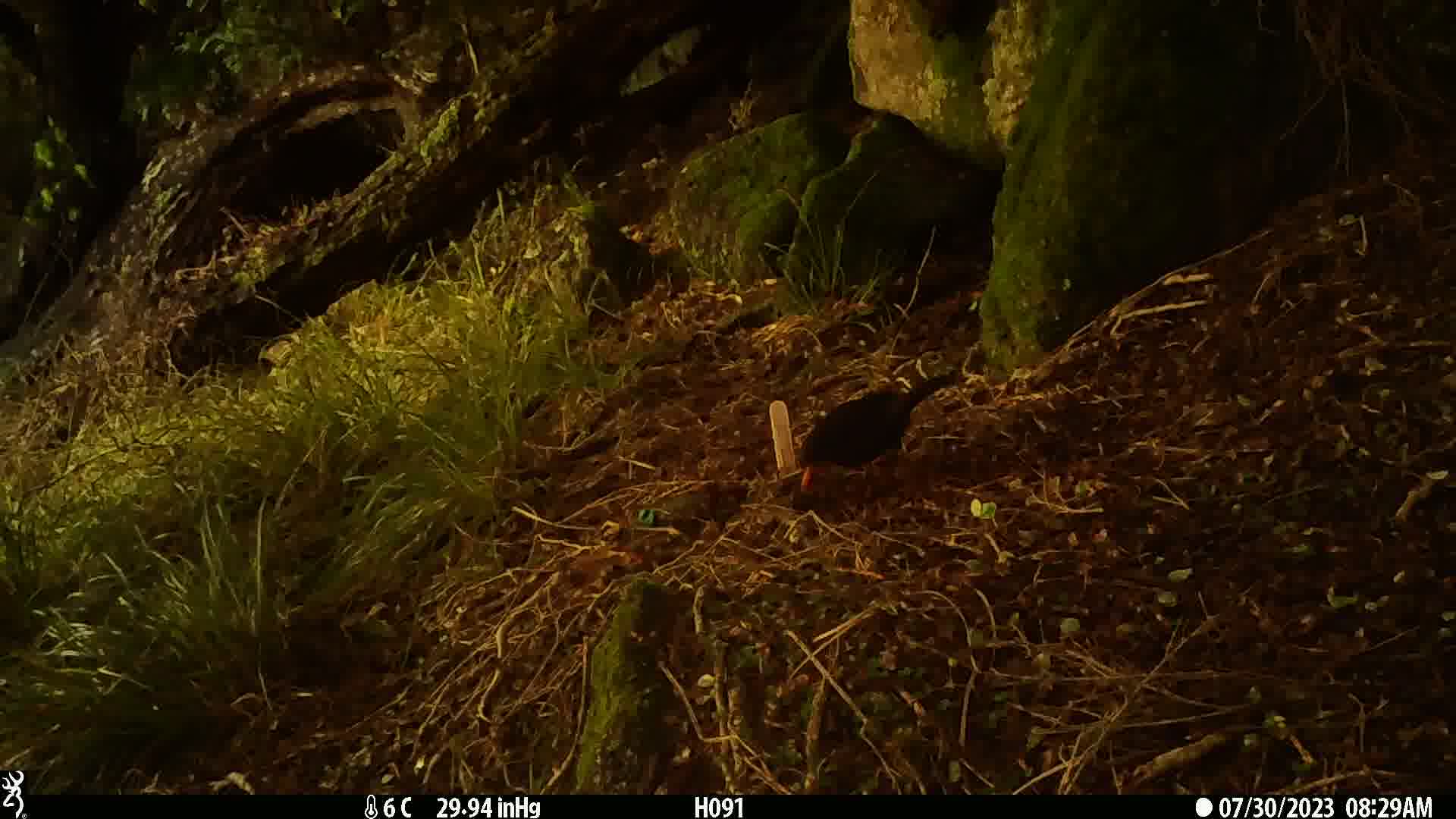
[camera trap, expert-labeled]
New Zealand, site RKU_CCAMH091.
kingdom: Animalia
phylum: Chordata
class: Aves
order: Passeriformes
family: Turdidae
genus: Turdus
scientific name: Turdus merula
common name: eurasian blackbird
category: blackbird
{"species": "blackbird (eurasian blackbird) (Turdus merula)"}